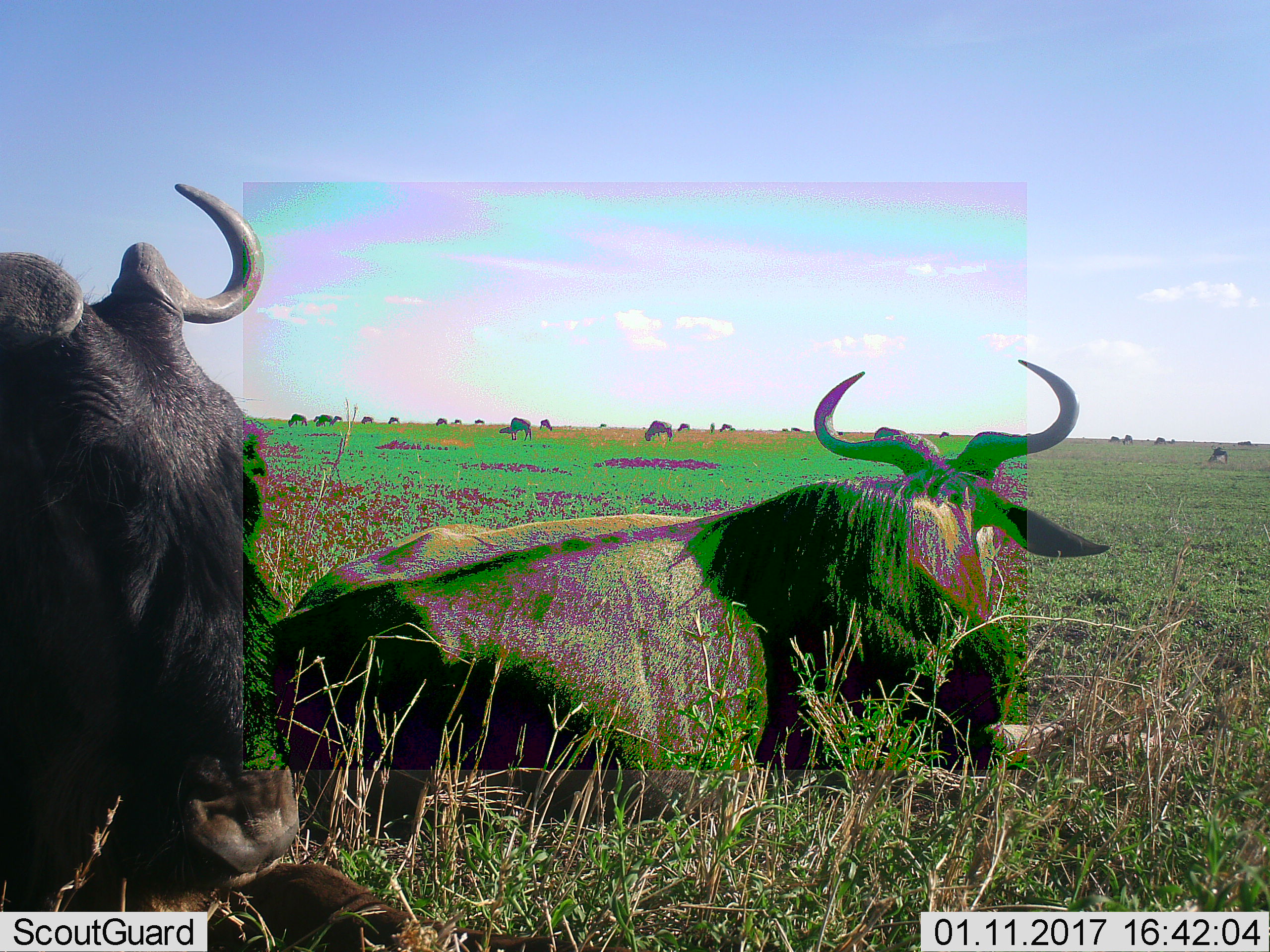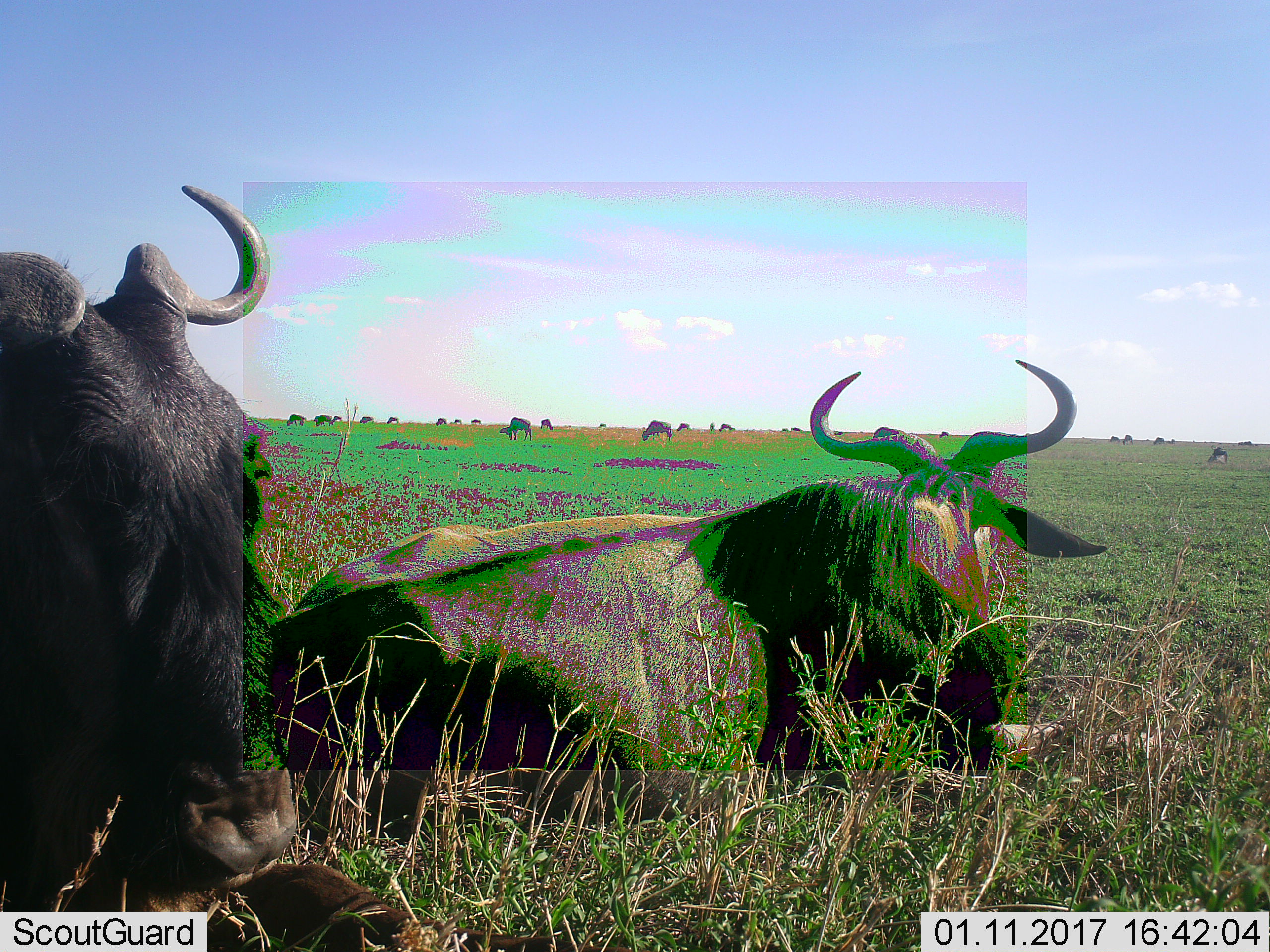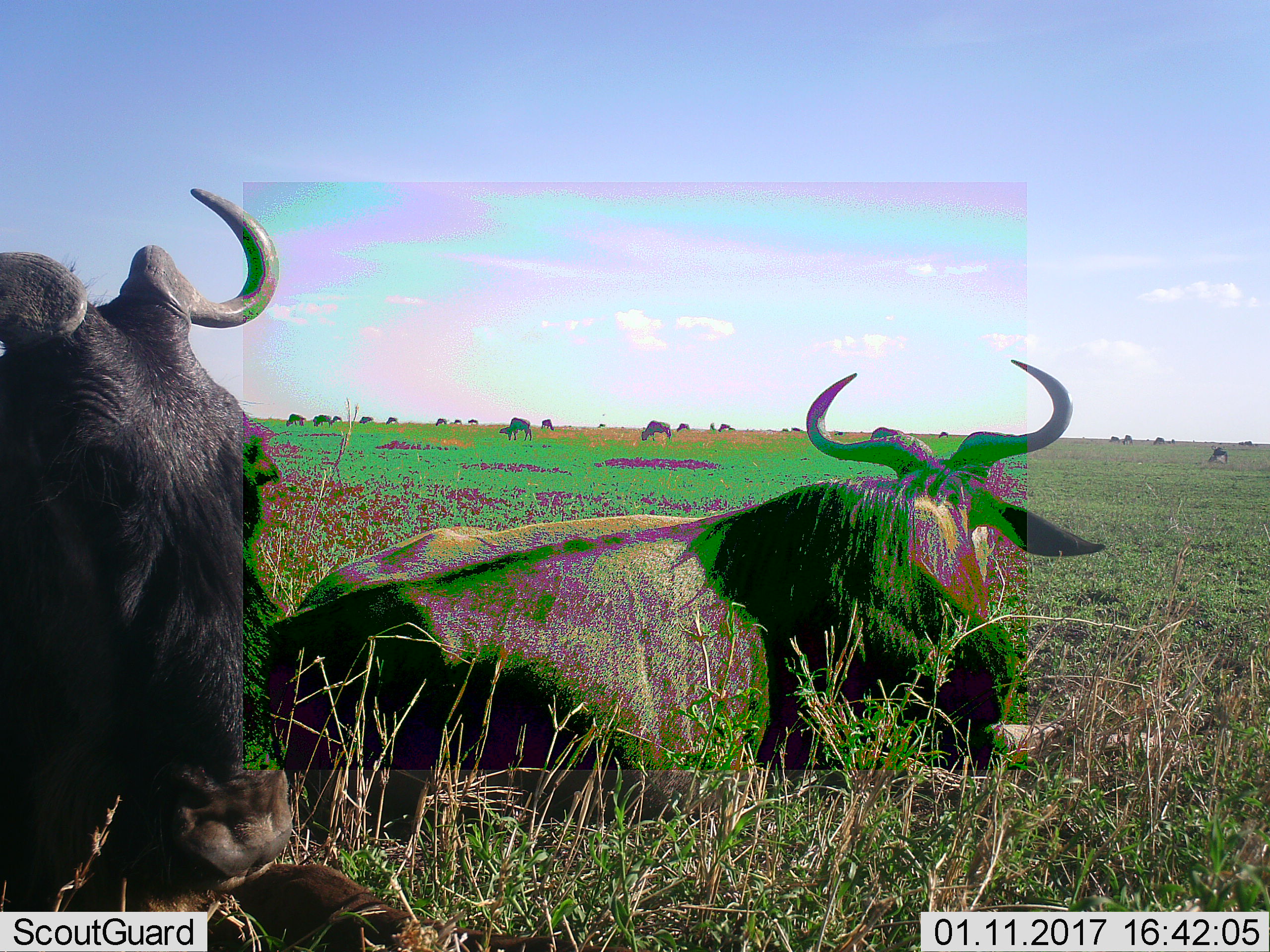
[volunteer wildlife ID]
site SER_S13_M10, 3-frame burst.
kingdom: Animalia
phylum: Chordata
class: Mammalia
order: Artiodactyla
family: Bovidae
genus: Connochaetes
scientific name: Connochaetes taurinus taurinus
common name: blue wildebeest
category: wildebeestblue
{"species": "wildebeestblue (blue wildebeest) (Connochaetes taurinus taurinus)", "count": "11-50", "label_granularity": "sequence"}